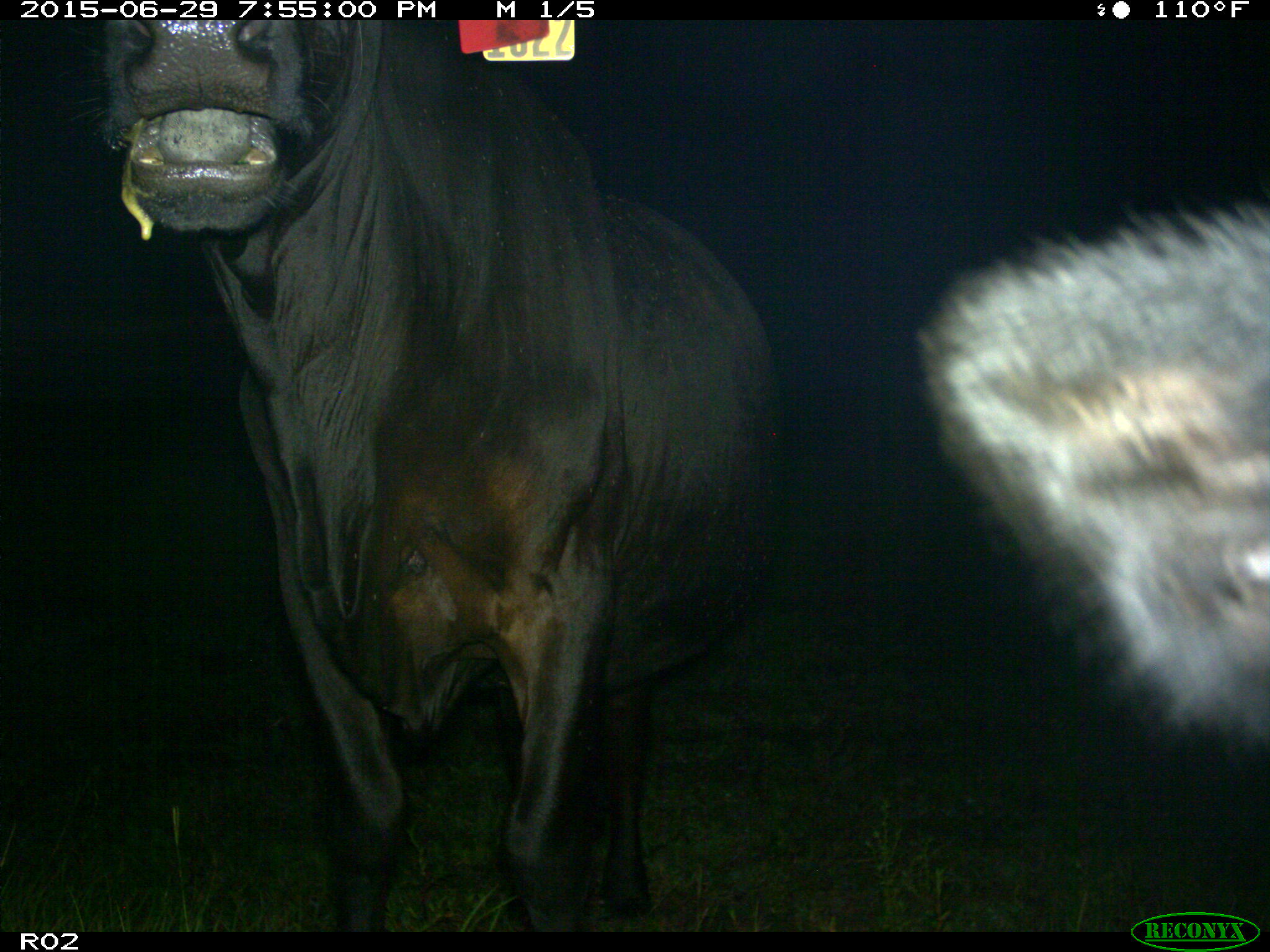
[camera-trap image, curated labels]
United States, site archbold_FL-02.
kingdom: Animalia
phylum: Chordata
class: Mammalia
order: Artiodactyla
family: Bovidae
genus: Bos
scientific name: Bos taurus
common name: domestic cow